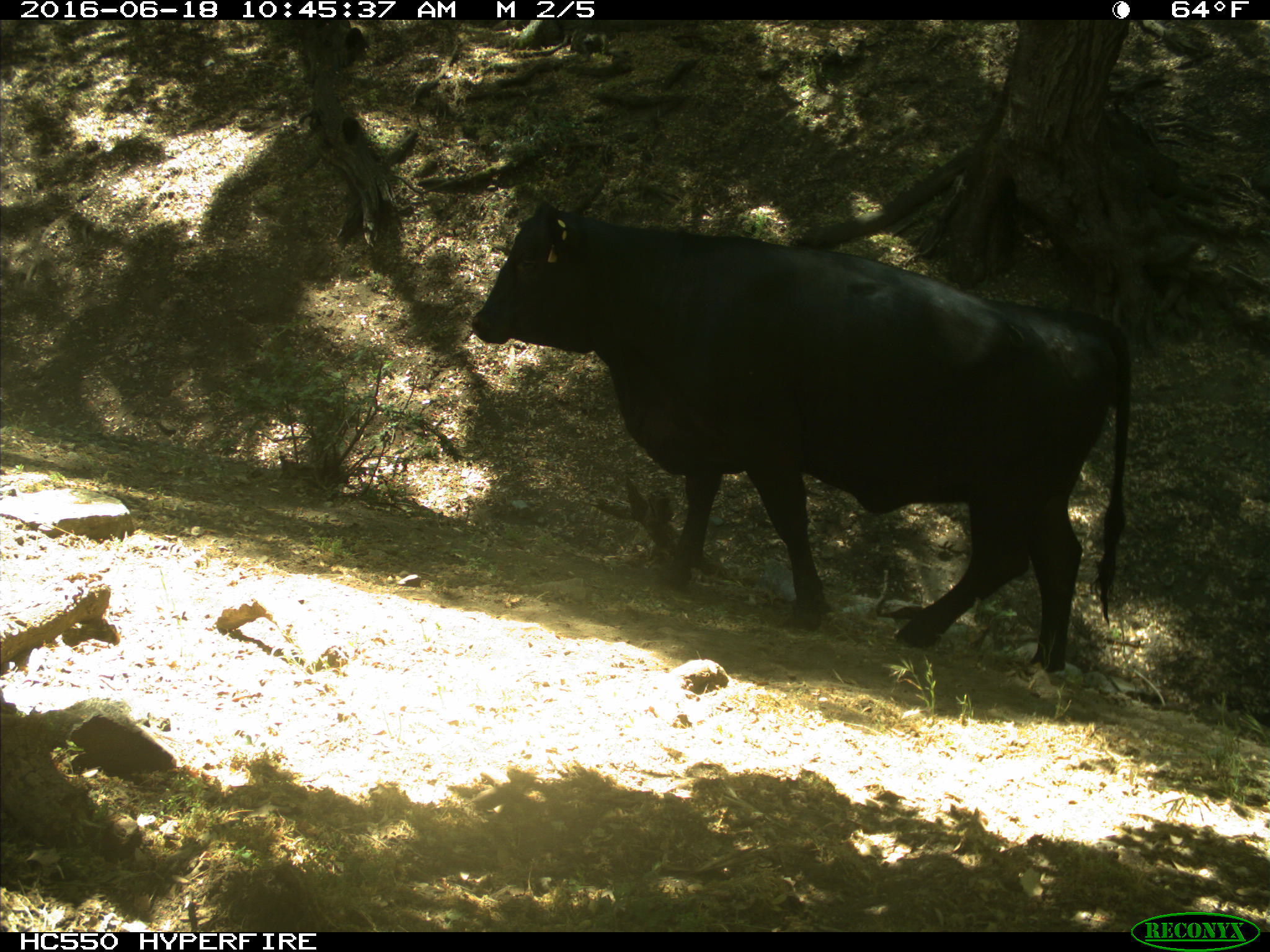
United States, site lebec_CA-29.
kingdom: Animalia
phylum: Chordata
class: Mammalia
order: Artiodactyla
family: Bovidae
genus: Bos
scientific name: Bos taurus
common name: domestic cow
Bos taurus (domestic cow).